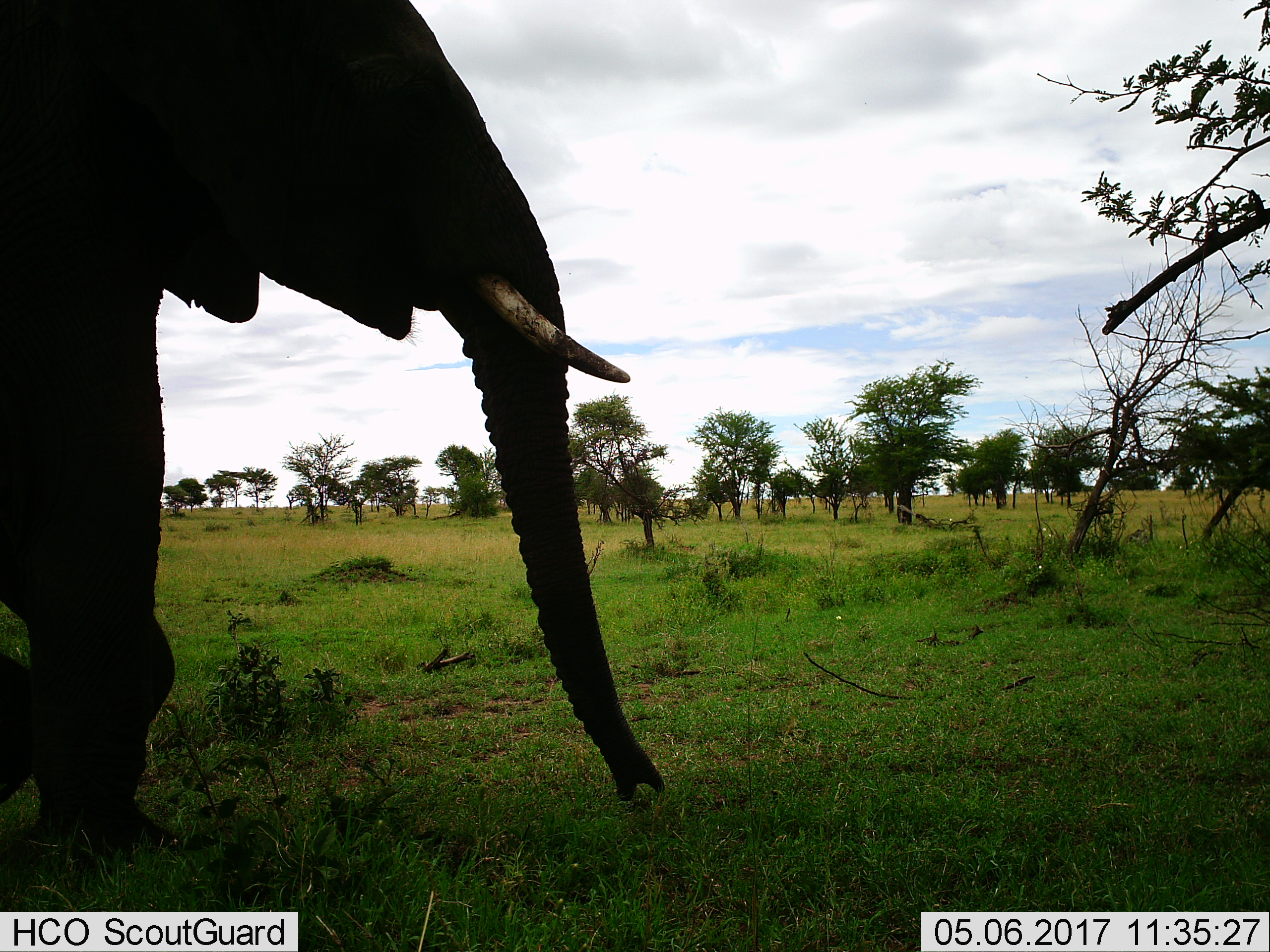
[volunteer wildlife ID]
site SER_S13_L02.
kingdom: Animalia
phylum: Chordata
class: Mammalia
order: Proboscidea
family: Elephantidae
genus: Loxodonta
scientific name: Loxodonta africana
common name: african bush elephant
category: elephant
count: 1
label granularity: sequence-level